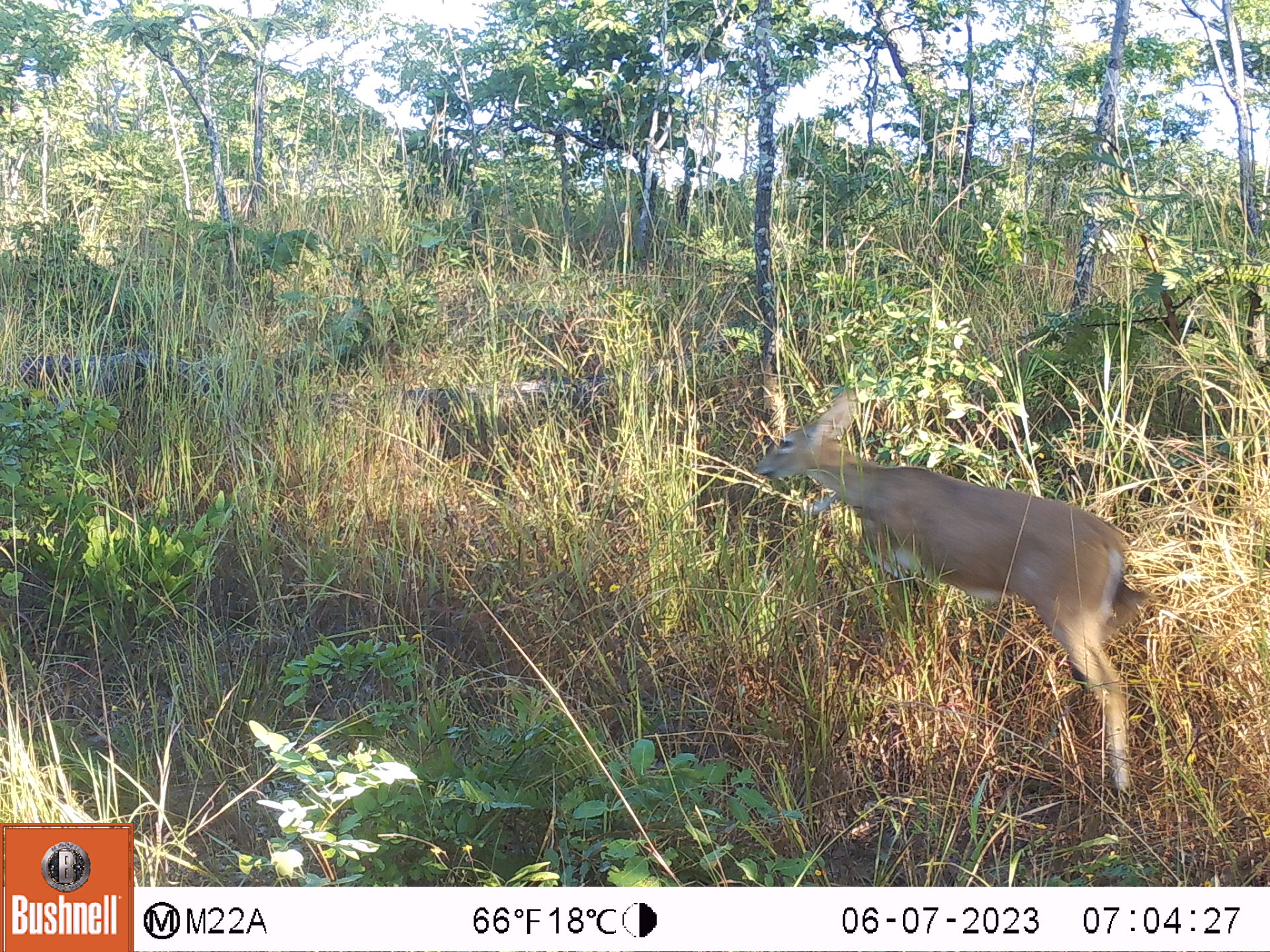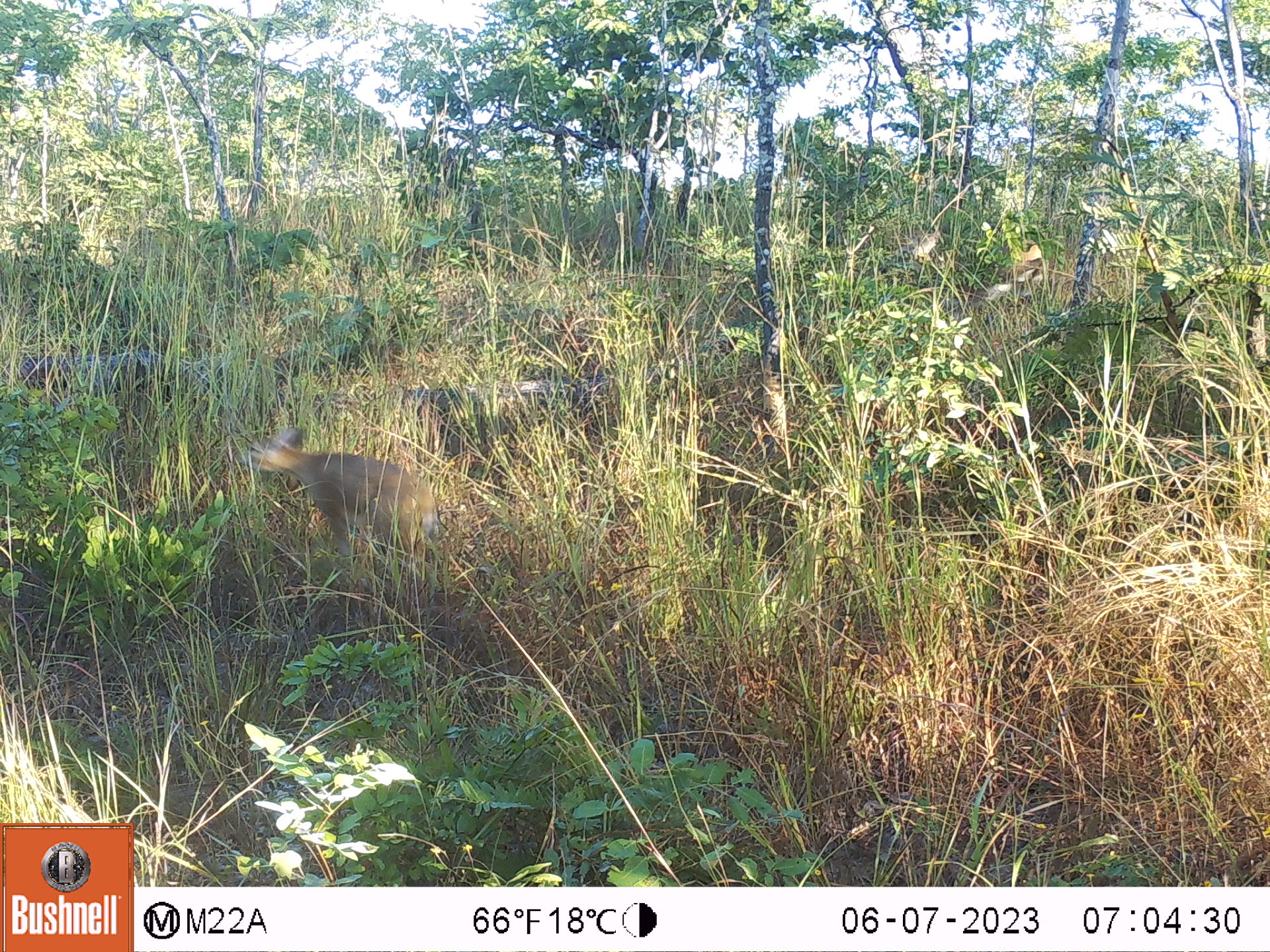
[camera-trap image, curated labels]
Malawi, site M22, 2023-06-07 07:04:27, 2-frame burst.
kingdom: Animalia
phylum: Chordata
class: Mammalia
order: Artiodactyla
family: Bovidae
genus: Sylvicapra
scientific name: Sylvicapra grimmia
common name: common duiker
Common duiker (Sylvicapra grimmia), count 1.